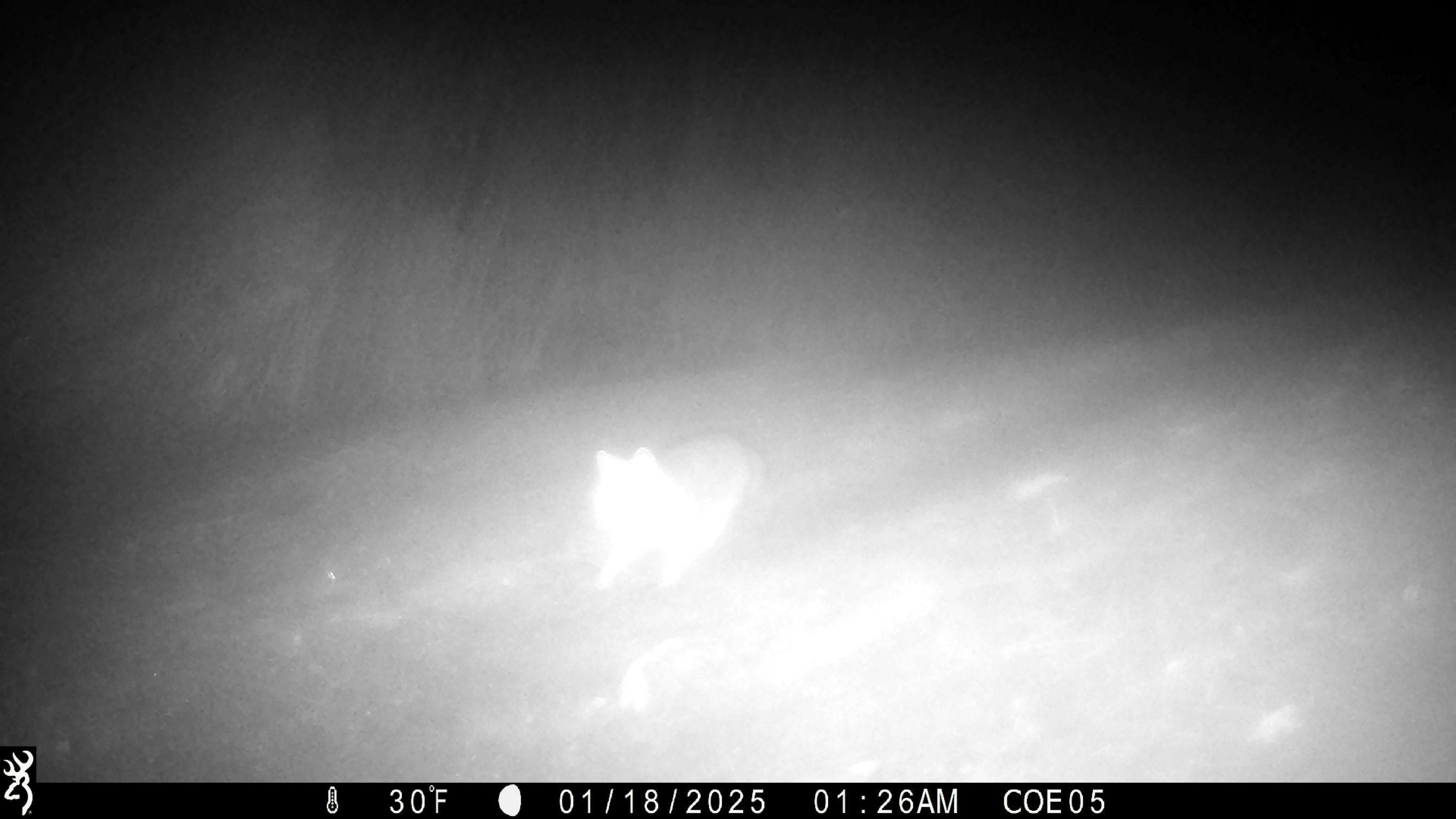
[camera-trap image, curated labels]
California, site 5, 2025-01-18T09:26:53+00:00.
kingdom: Animalia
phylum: Chordata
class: Mammalia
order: Carnivora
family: Felidae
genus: Lynx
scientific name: Lynx rufus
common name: bobcat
Bobcat (Lynx rufus).